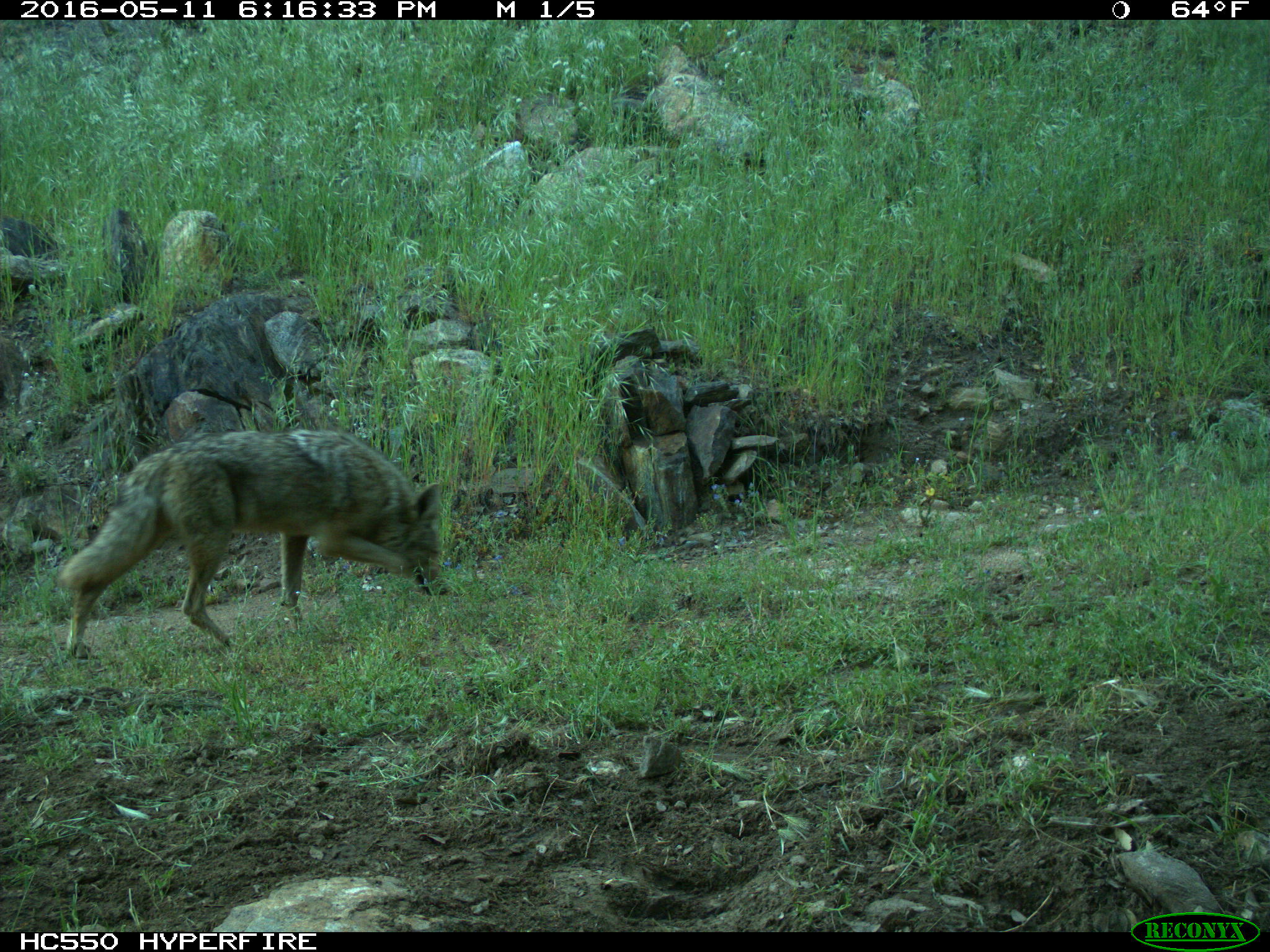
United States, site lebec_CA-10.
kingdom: Animalia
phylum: Chordata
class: Mammalia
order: Carnivora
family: Canidae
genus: Canis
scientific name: Canis latrans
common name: coyote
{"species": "Canis latrans (coyote)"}